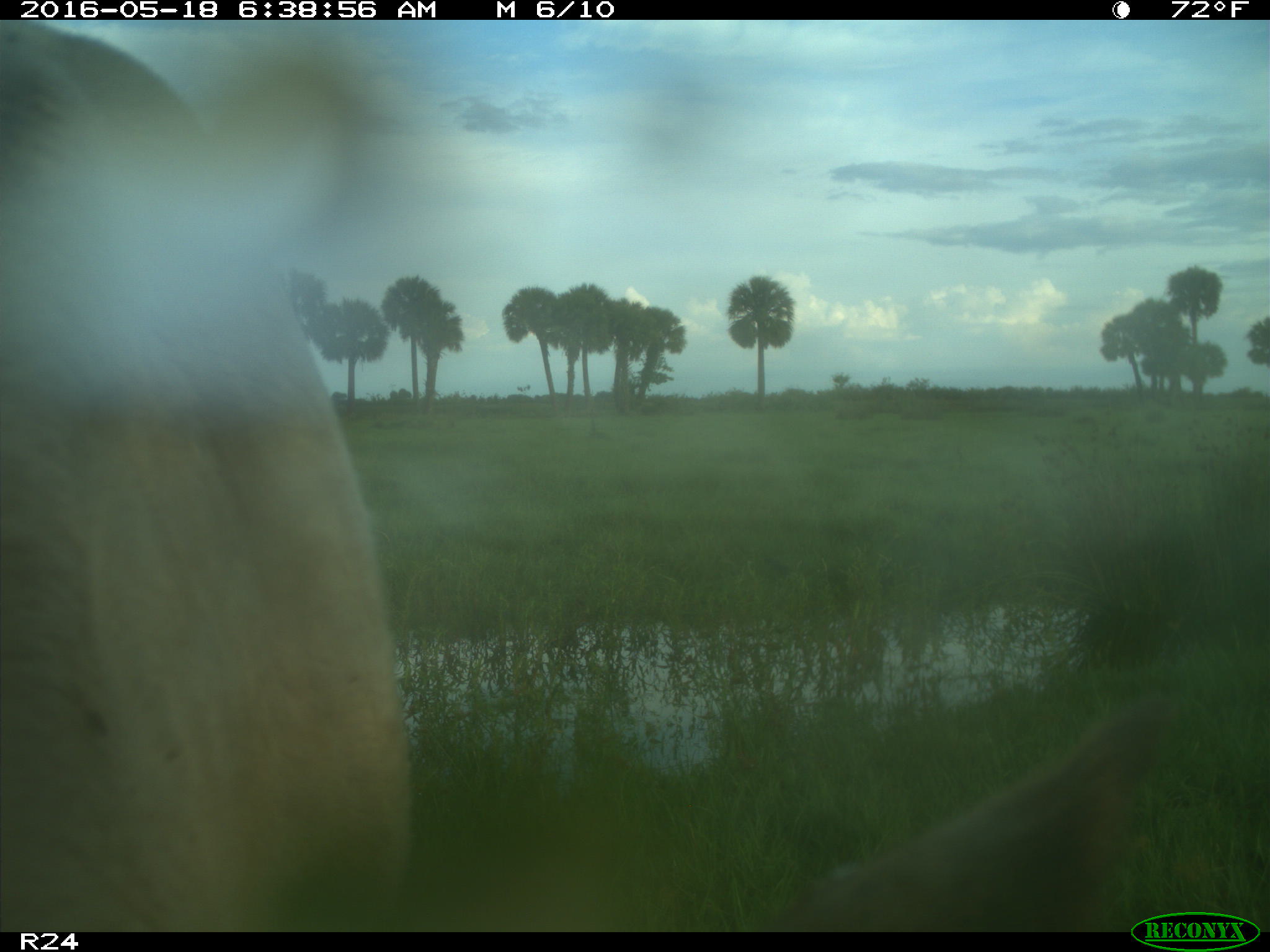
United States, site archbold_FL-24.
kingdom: Animalia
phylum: Chordata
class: Mammalia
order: Artiodactyla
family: Bovidae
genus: Bos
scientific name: Bos taurus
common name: domestic cow